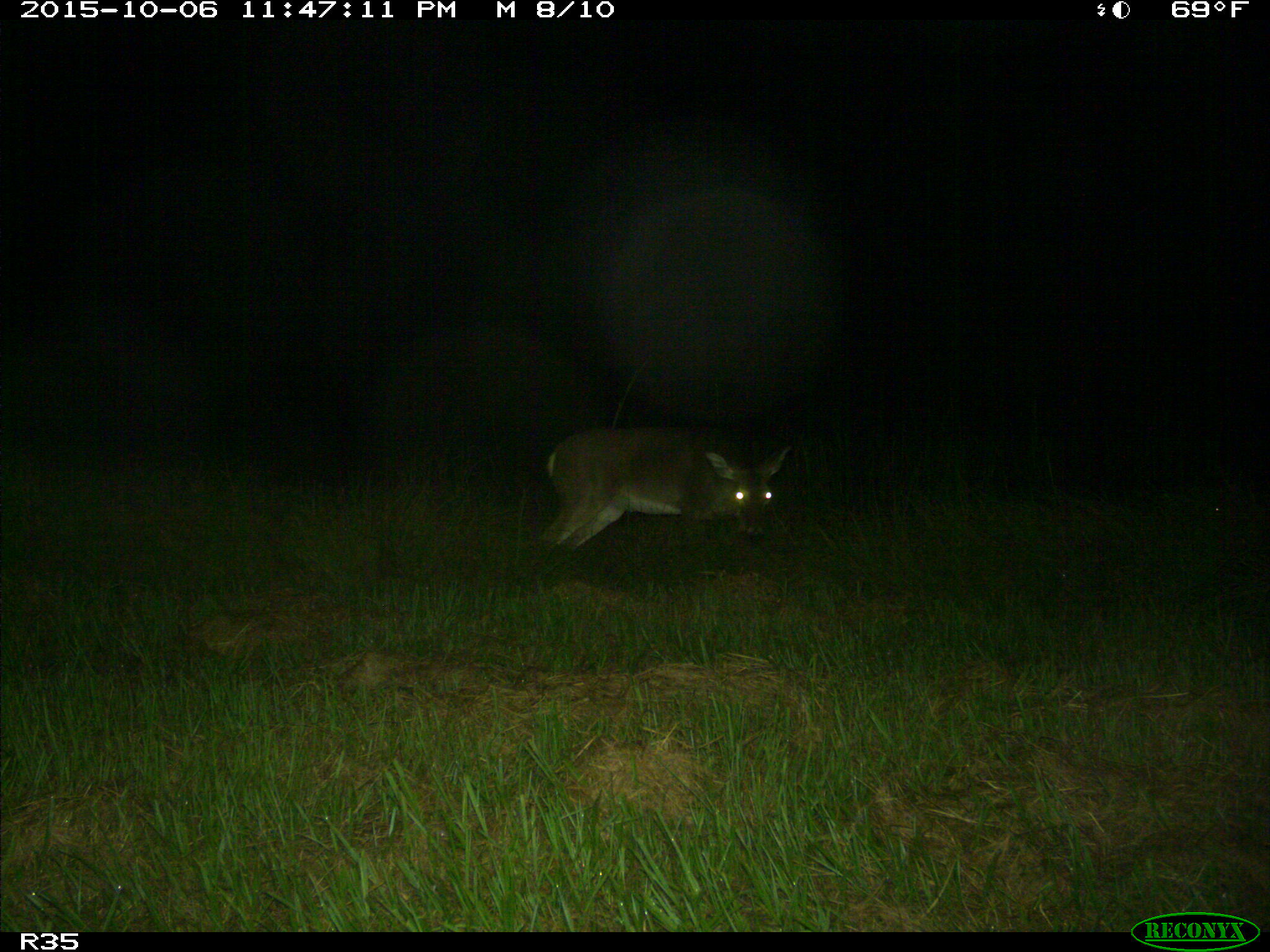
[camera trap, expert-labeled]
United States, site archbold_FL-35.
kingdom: Animalia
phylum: Chordata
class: Mammalia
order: Artiodactyla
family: Cervidae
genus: Odocoileus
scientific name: Odocoileus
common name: deer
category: unidentified deer